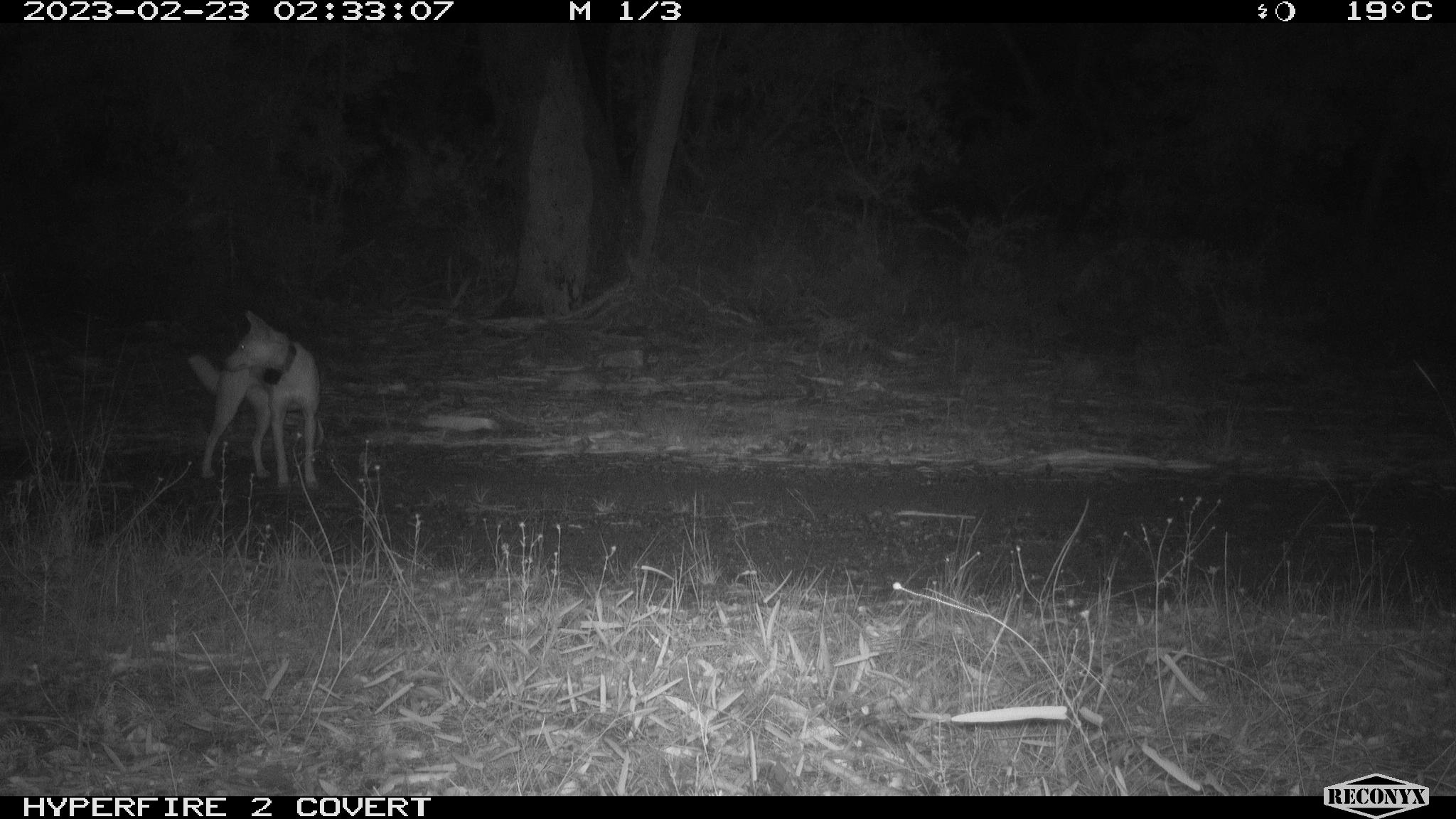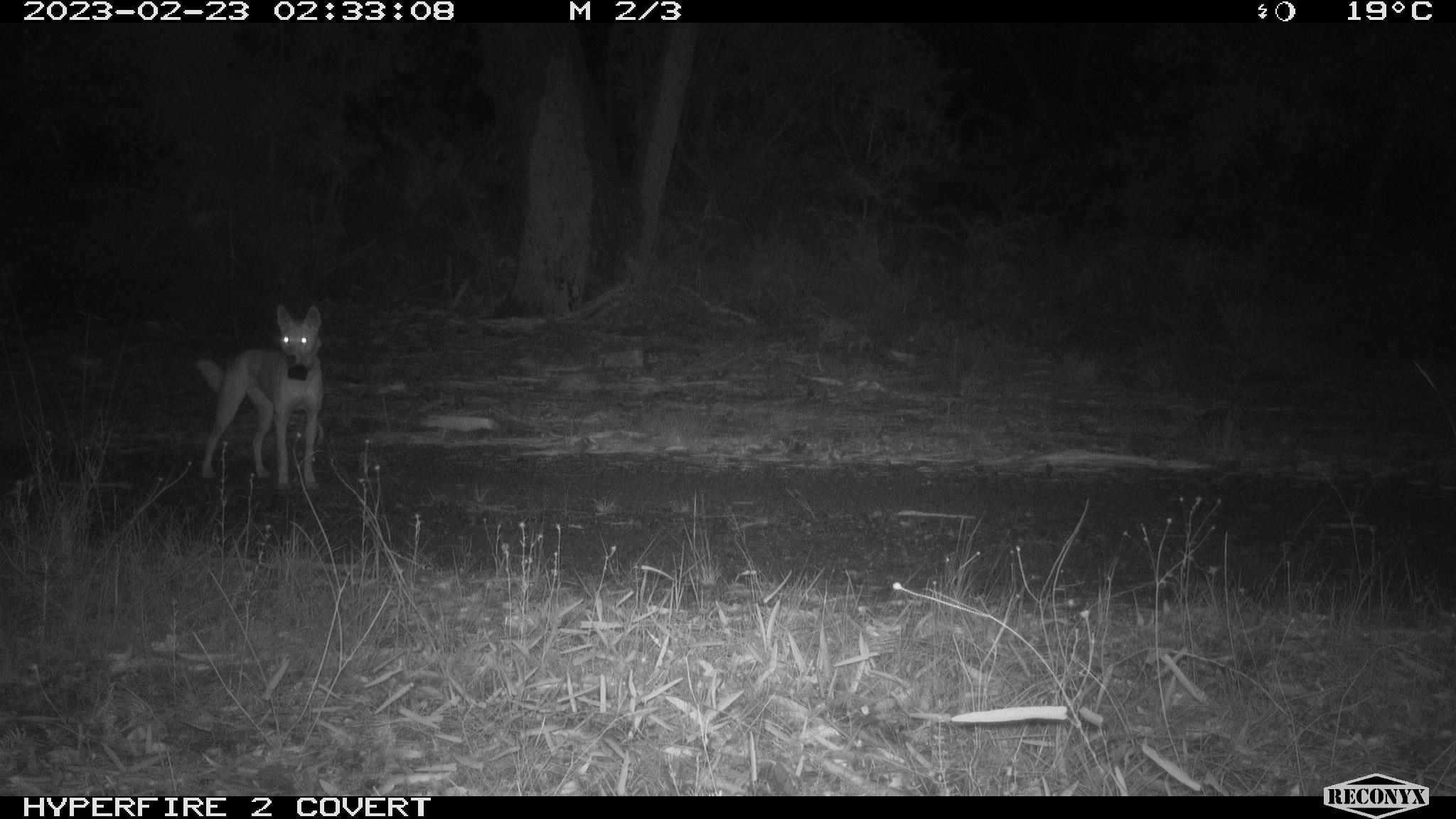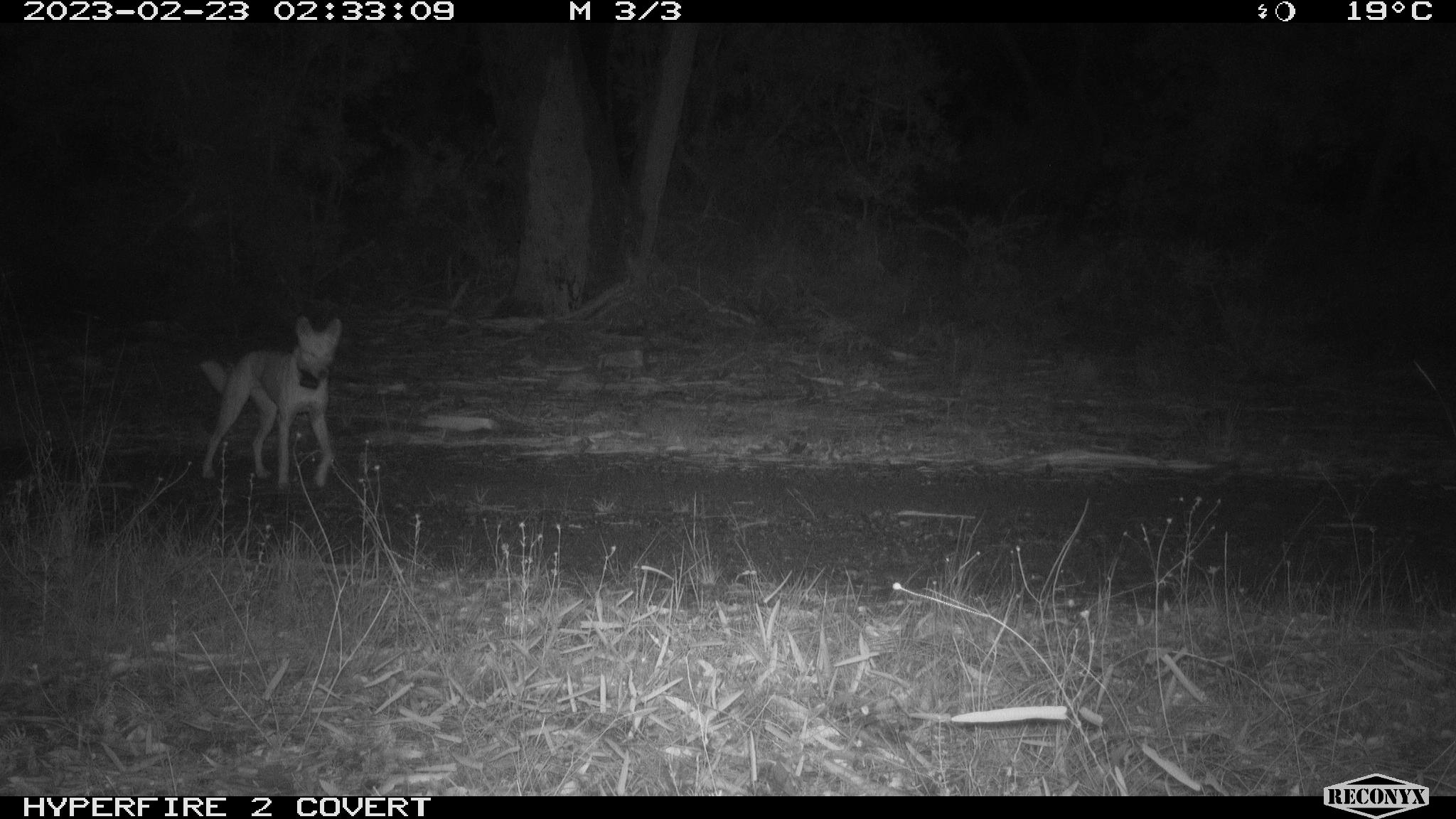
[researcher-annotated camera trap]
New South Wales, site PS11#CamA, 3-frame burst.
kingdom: Animalia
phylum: Chordata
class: Mammalia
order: Carnivora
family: Canidae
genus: Canis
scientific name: Canis familiaris dingo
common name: dingo